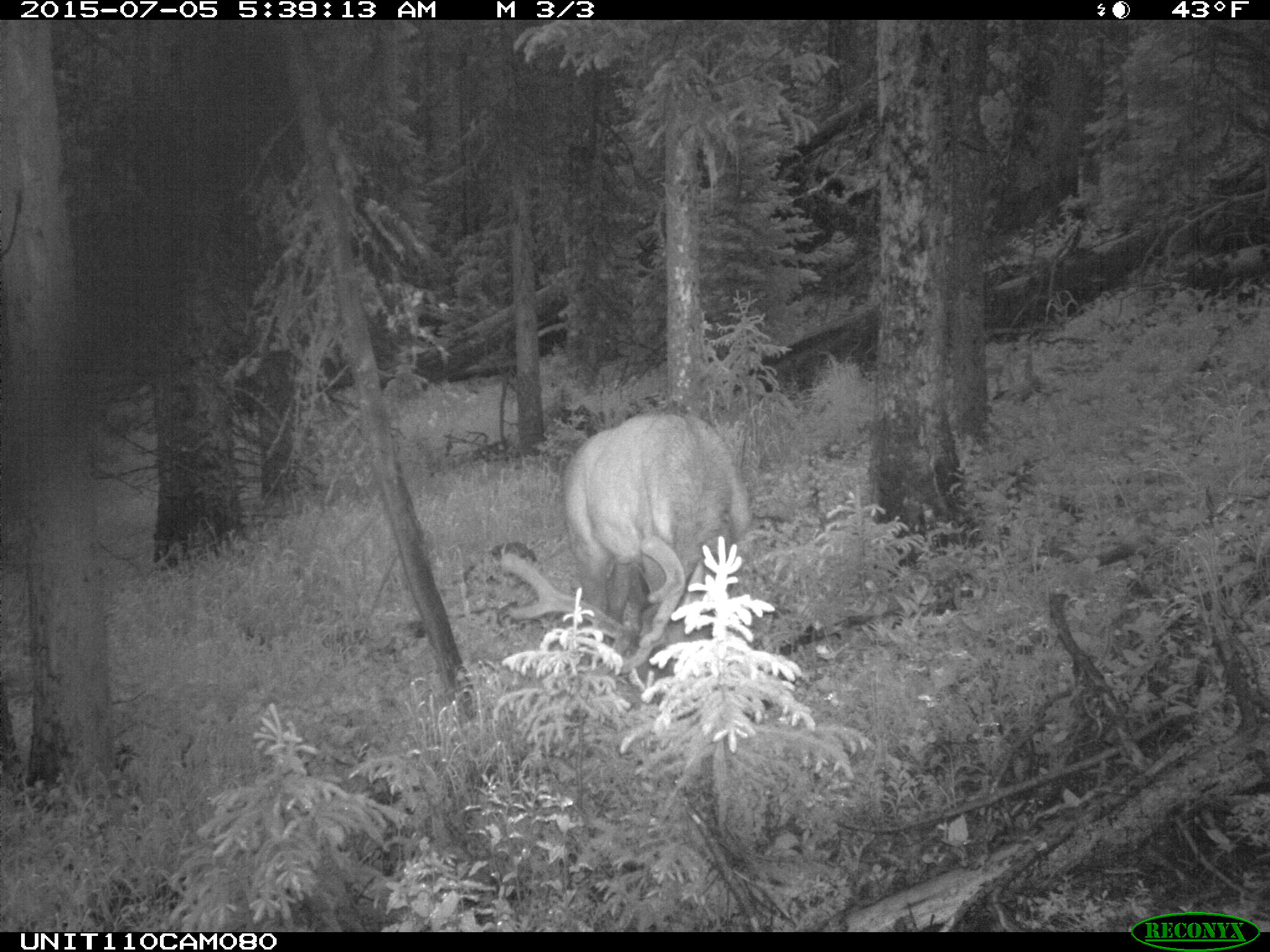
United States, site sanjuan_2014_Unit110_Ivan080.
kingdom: Animalia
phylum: Chordata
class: Mammalia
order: Artiodactyla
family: Cervidae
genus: Cervus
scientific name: Cervus elaphus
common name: red deer